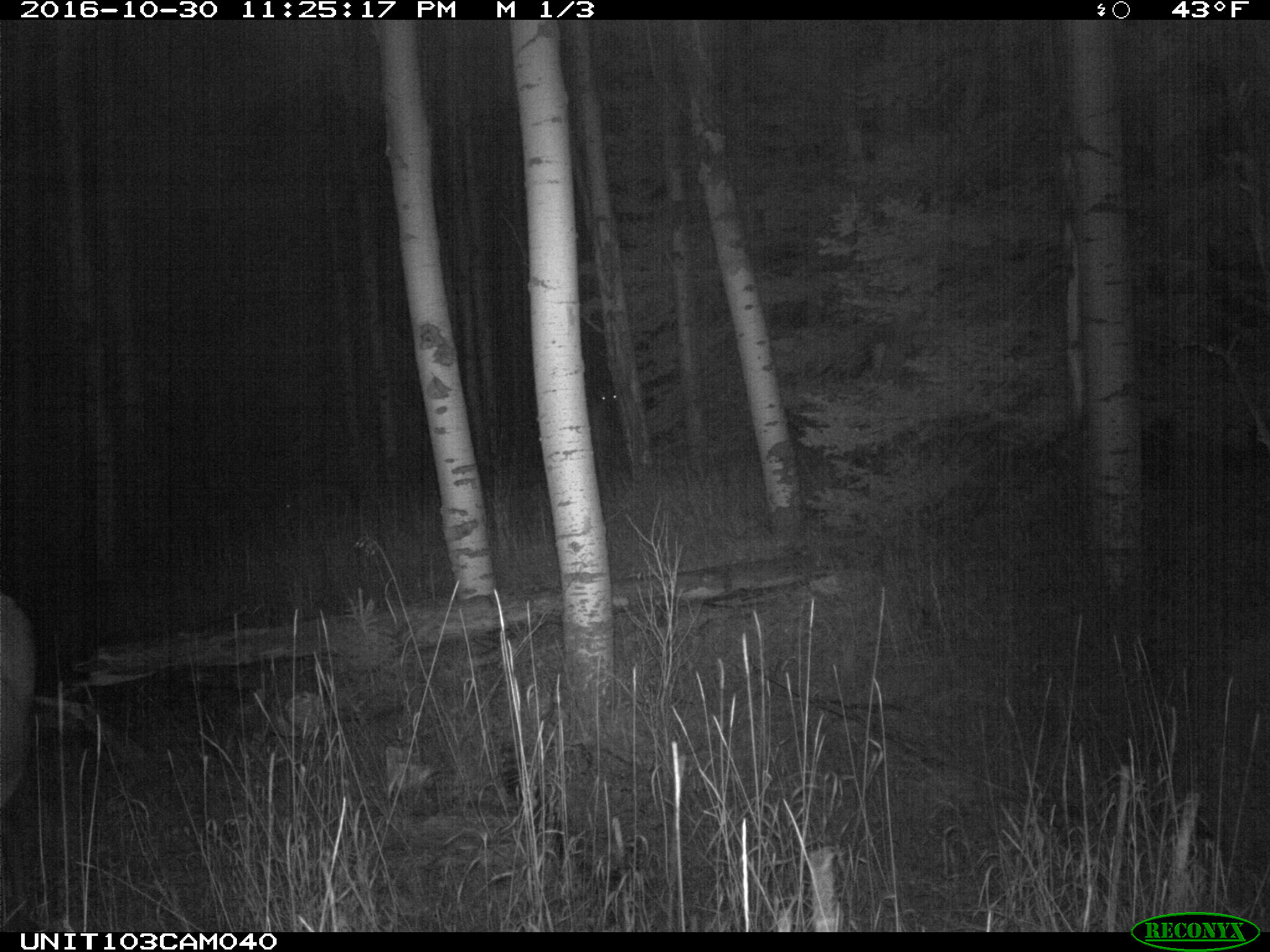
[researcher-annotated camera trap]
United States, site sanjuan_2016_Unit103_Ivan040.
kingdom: Animalia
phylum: Chordata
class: Mammalia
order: Artiodactyla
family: Cervidae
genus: Cervus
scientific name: Cervus elaphus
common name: red deer